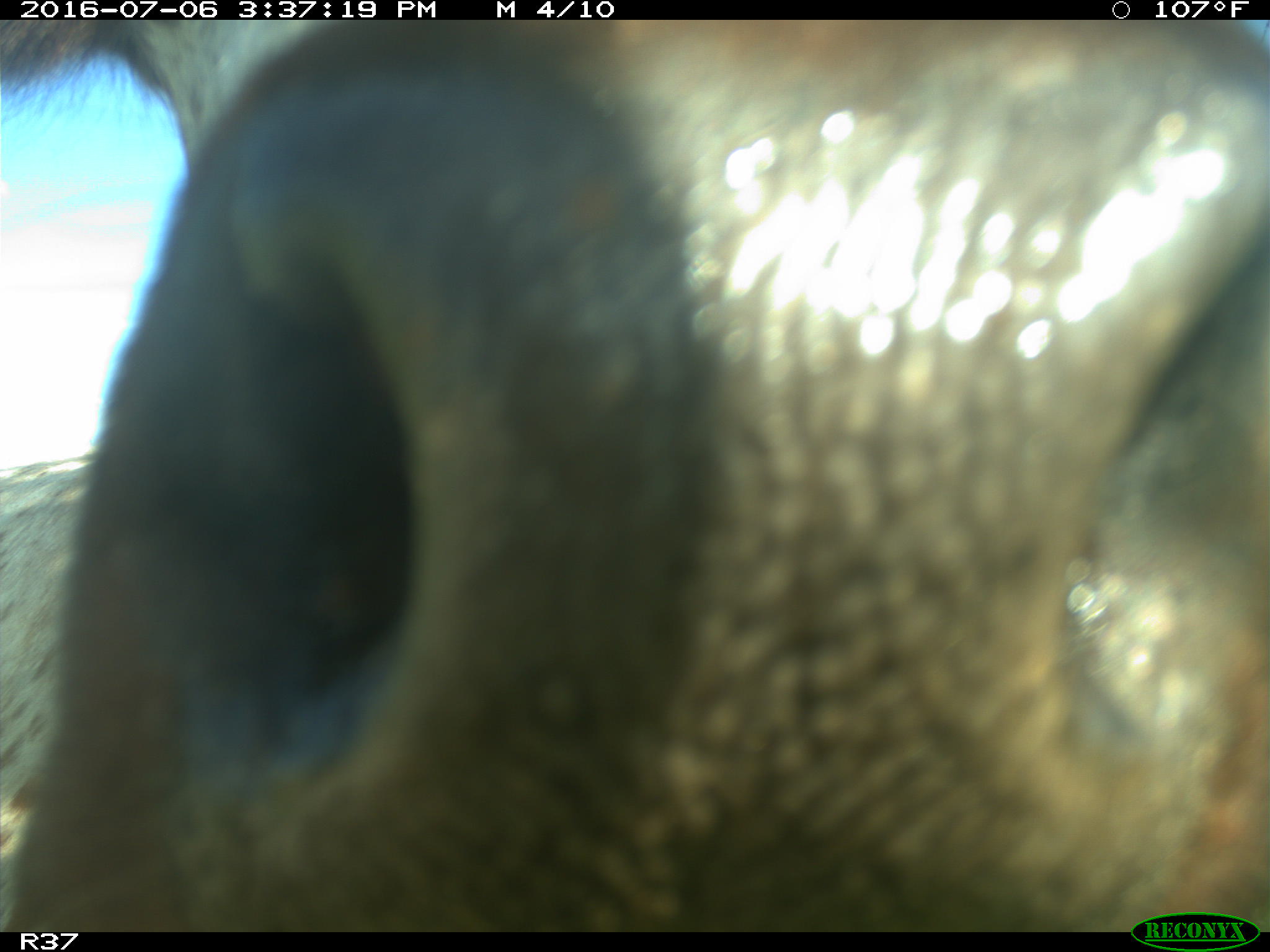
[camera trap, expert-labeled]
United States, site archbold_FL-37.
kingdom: Animalia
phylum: Chordata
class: Mammalia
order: Artiodactyla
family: Bovidae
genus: Bos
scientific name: Bos taurus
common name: domestic cow